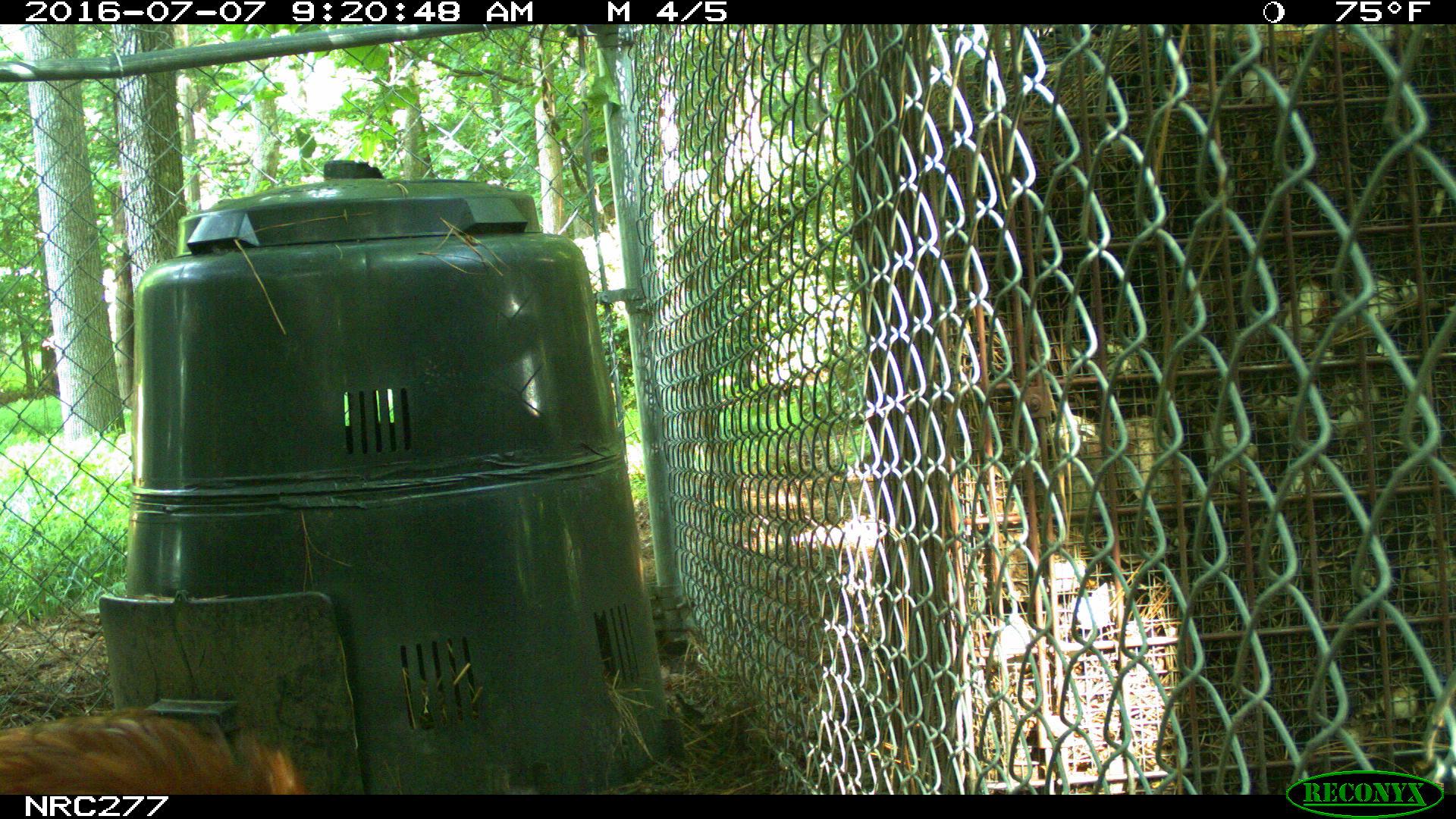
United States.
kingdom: Animalia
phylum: Chordata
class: Aves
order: Galliformes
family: Phasianidae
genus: Gallus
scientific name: Gallus gallus domesticus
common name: domestic chicken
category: Chicken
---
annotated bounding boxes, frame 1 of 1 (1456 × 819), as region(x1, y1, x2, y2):
Chicken: region(1, 691, 314, 793)